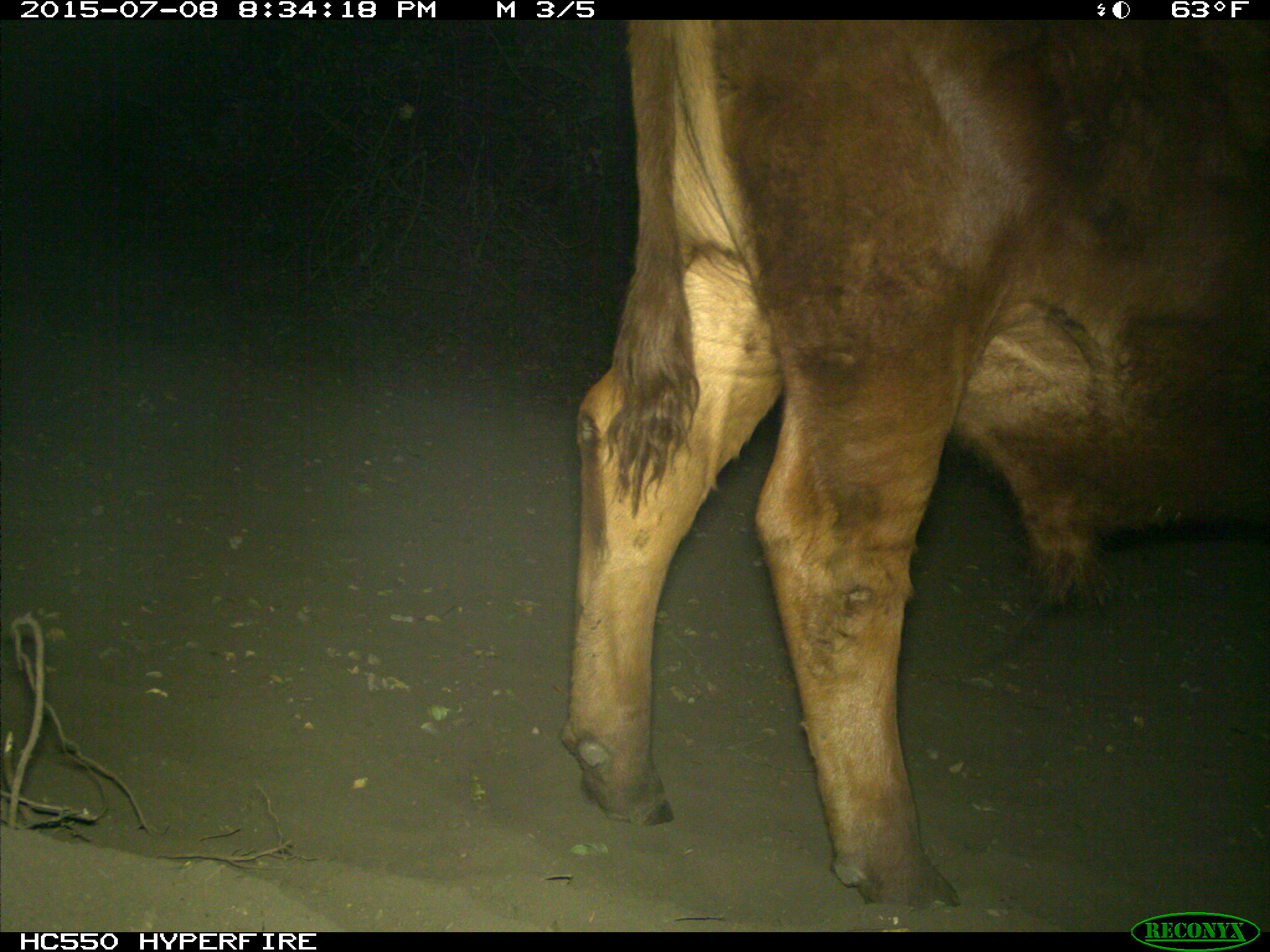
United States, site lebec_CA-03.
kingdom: Animalia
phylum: Chordata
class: Mammalia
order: Artiodactyla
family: Bovidae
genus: Bos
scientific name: Bos taurus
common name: domestic cow